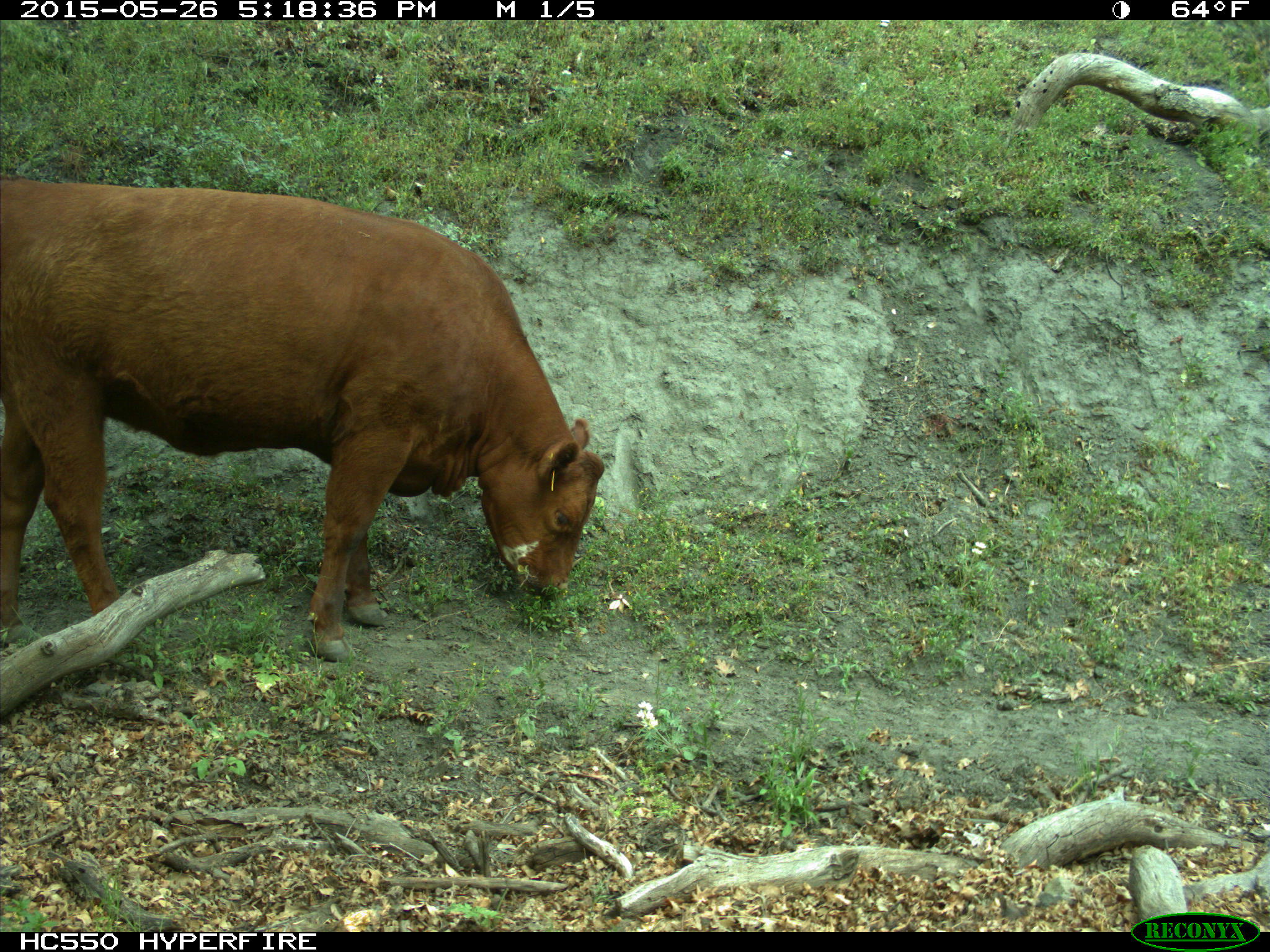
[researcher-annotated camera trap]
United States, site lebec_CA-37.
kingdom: Animalia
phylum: Chordata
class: Mammalia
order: Artiodactyla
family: Bovidae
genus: Bos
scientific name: Bos taurus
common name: domestic cow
Bos taurus (domestic cow).